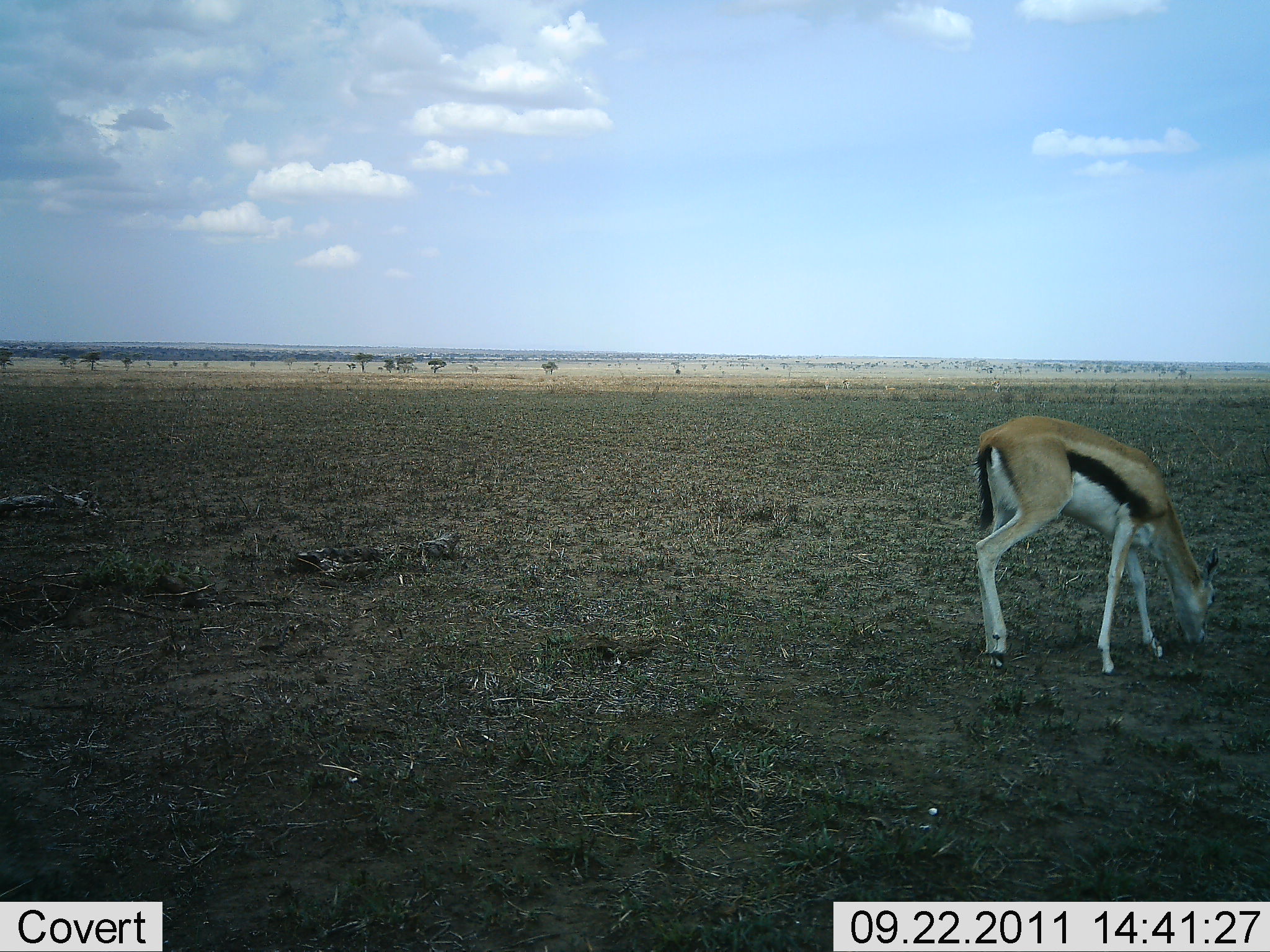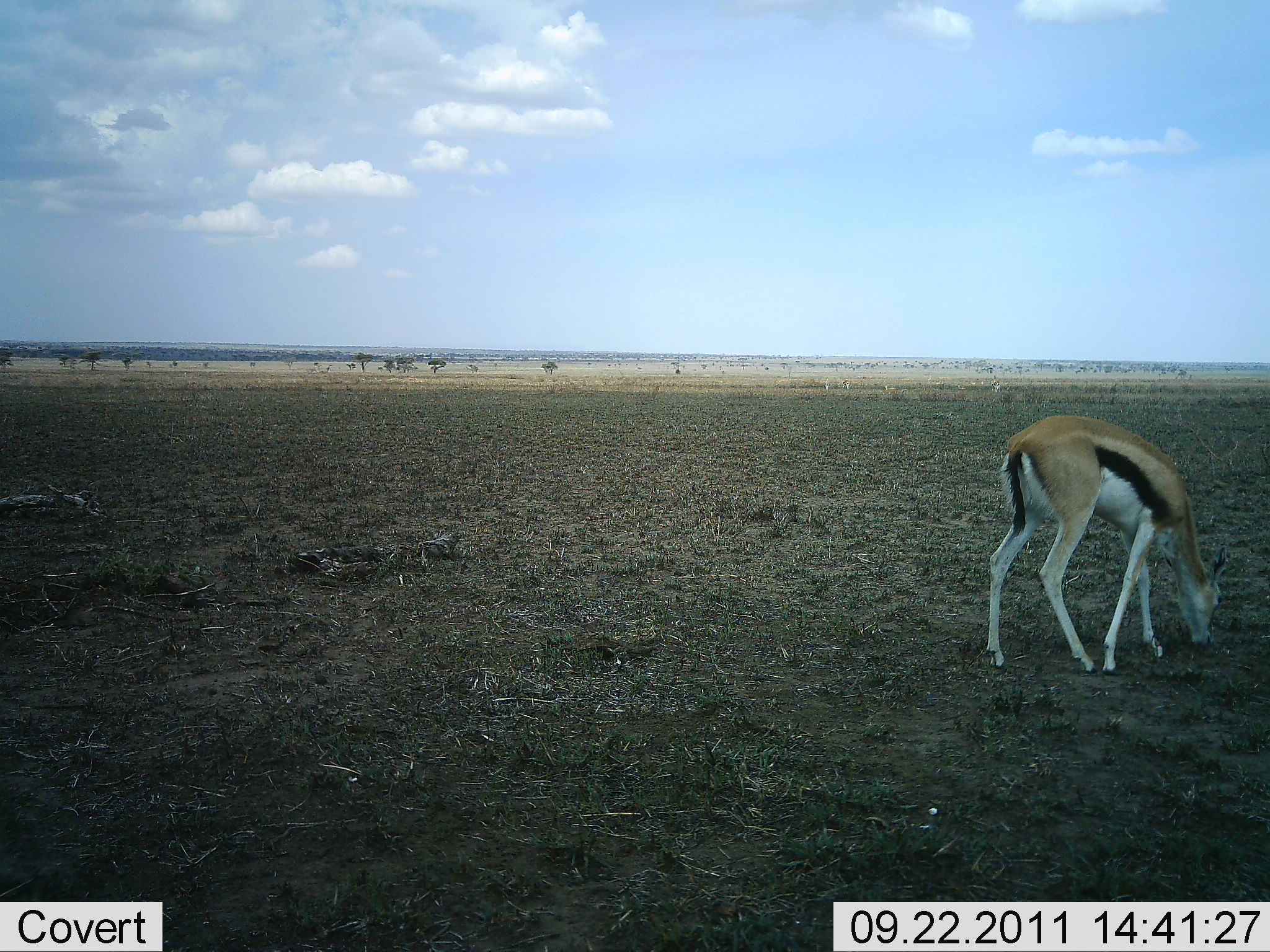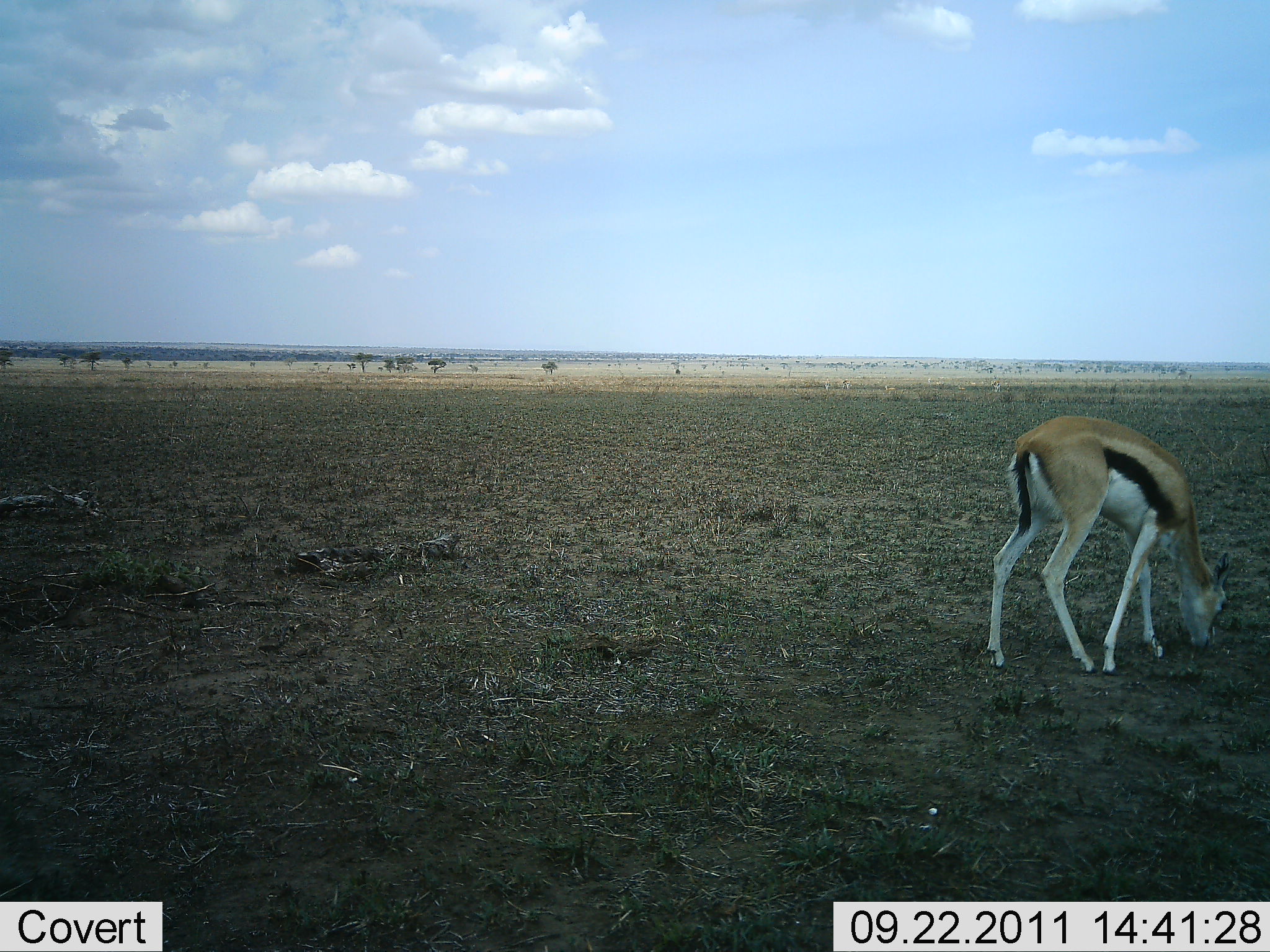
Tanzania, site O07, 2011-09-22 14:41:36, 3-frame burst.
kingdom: Animalia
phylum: Chordata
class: Mammalia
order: Artiodactyla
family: Bovidae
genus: Eudorcas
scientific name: Eudorcas thomsonii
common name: thomson's gazelle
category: gazellethomsons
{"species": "gazellethomsons (thomson's gazelle) (Eudorcas thomsonii)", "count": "1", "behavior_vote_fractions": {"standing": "38%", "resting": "0%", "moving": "0%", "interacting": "0%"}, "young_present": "0%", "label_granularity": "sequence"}